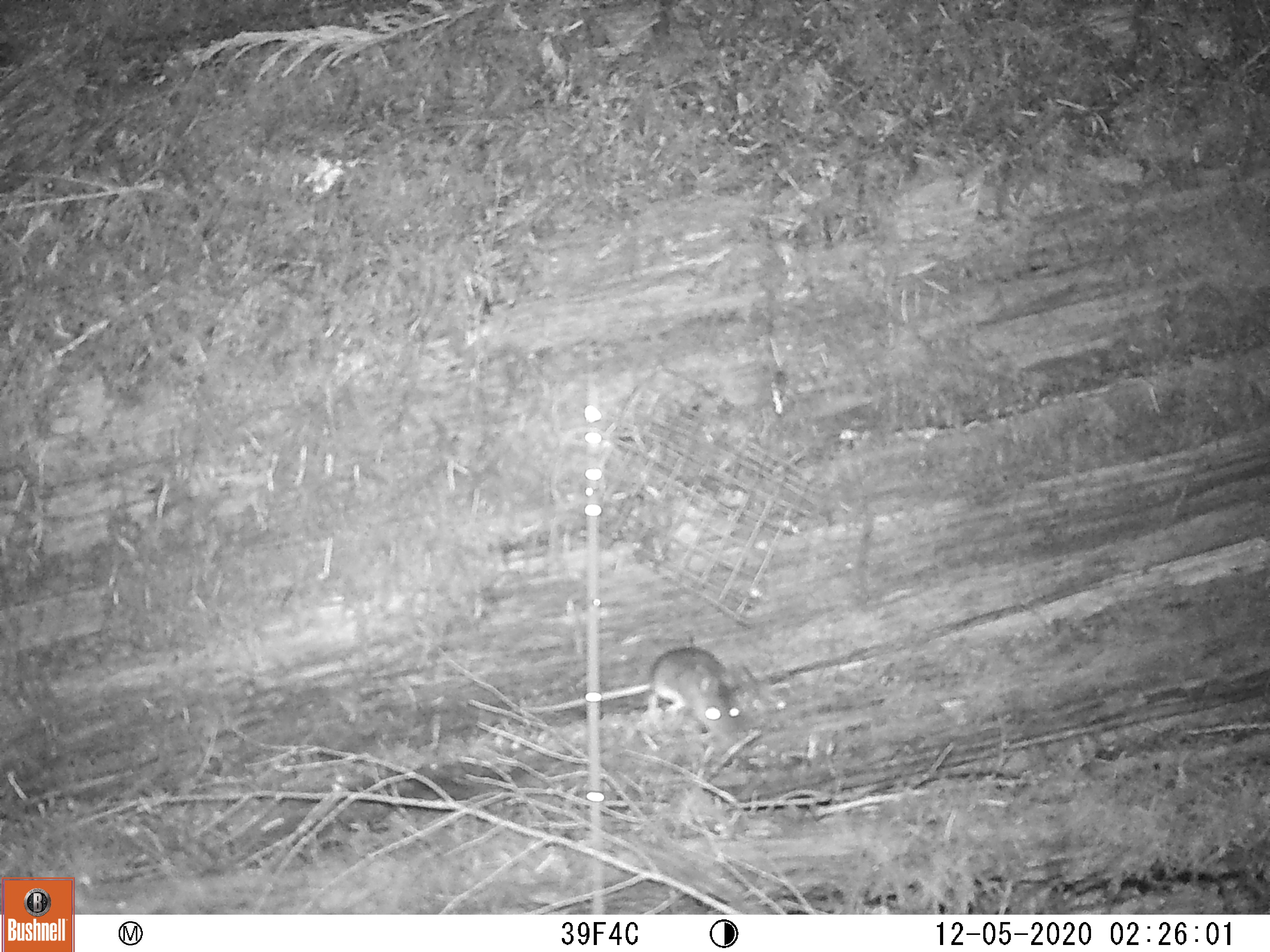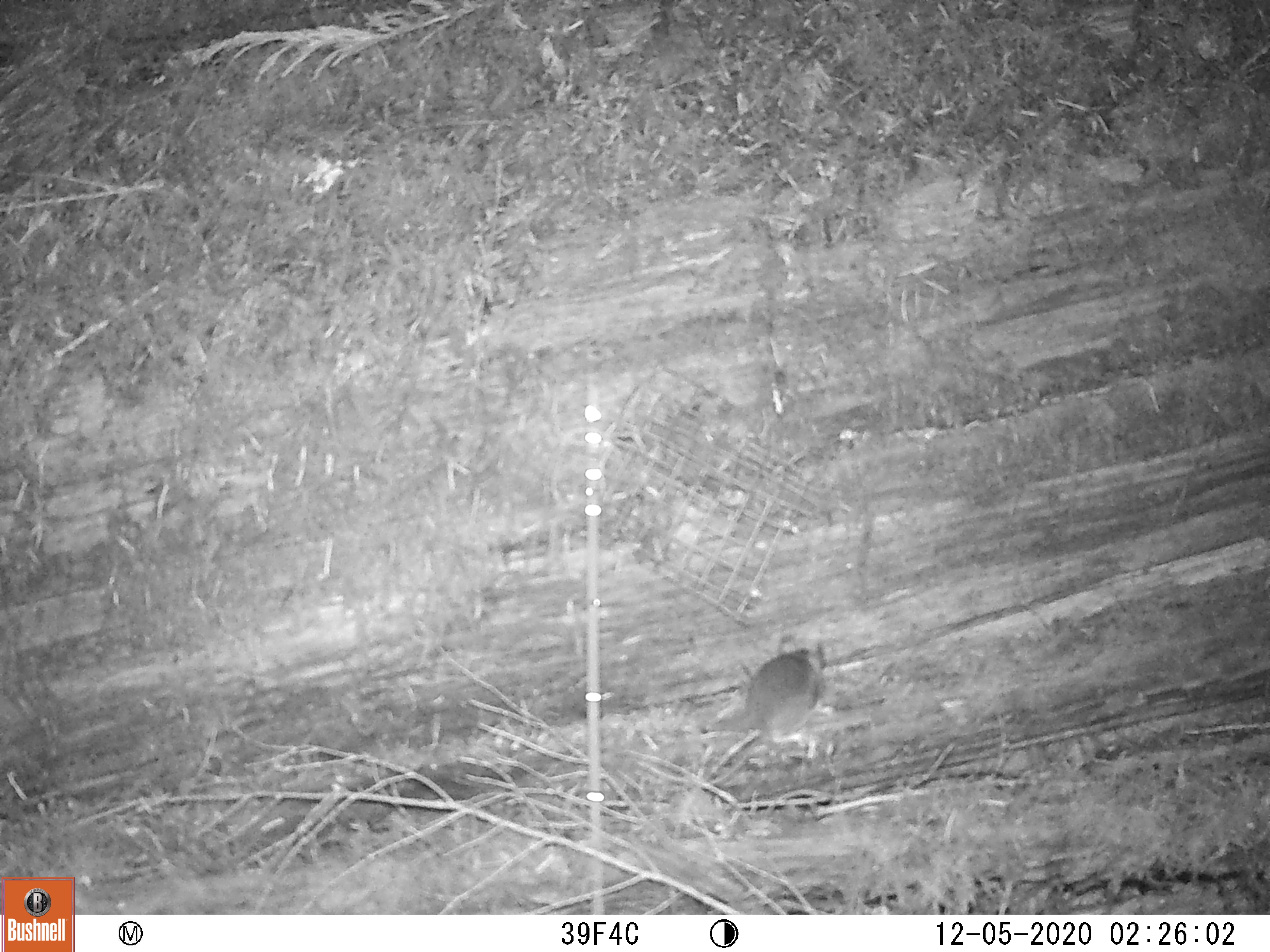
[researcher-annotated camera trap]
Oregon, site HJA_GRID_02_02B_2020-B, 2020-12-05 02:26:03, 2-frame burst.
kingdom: Animalia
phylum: Chordata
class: Mammalia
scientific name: Mammalia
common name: small mammal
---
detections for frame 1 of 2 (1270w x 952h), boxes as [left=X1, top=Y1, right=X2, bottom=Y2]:
small mammal: [left=505, top=648, right=756, bottom=766]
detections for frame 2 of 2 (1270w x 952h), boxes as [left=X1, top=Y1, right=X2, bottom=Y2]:
small mammal: [left=700, top=636, right=850, bottom=809]